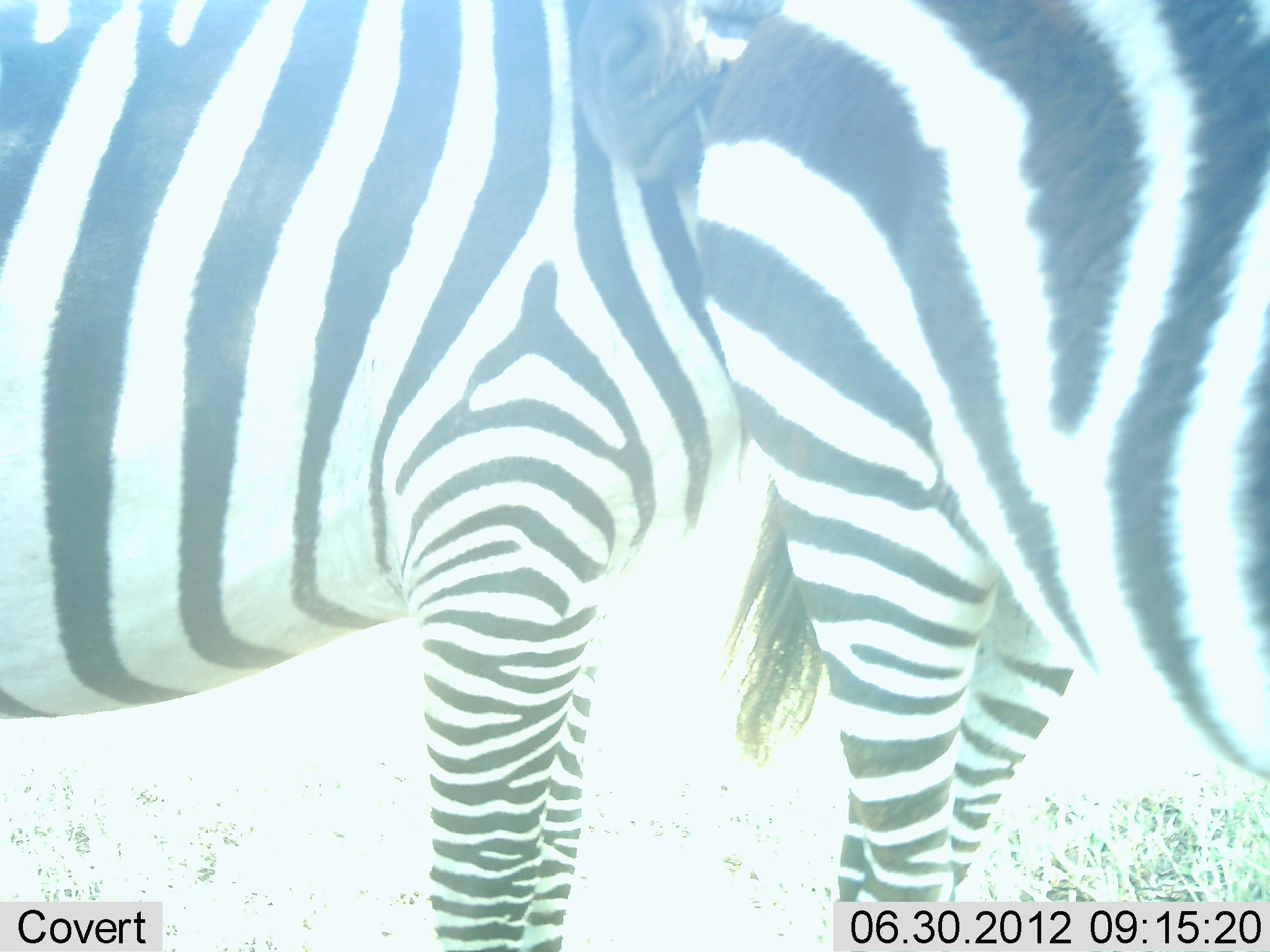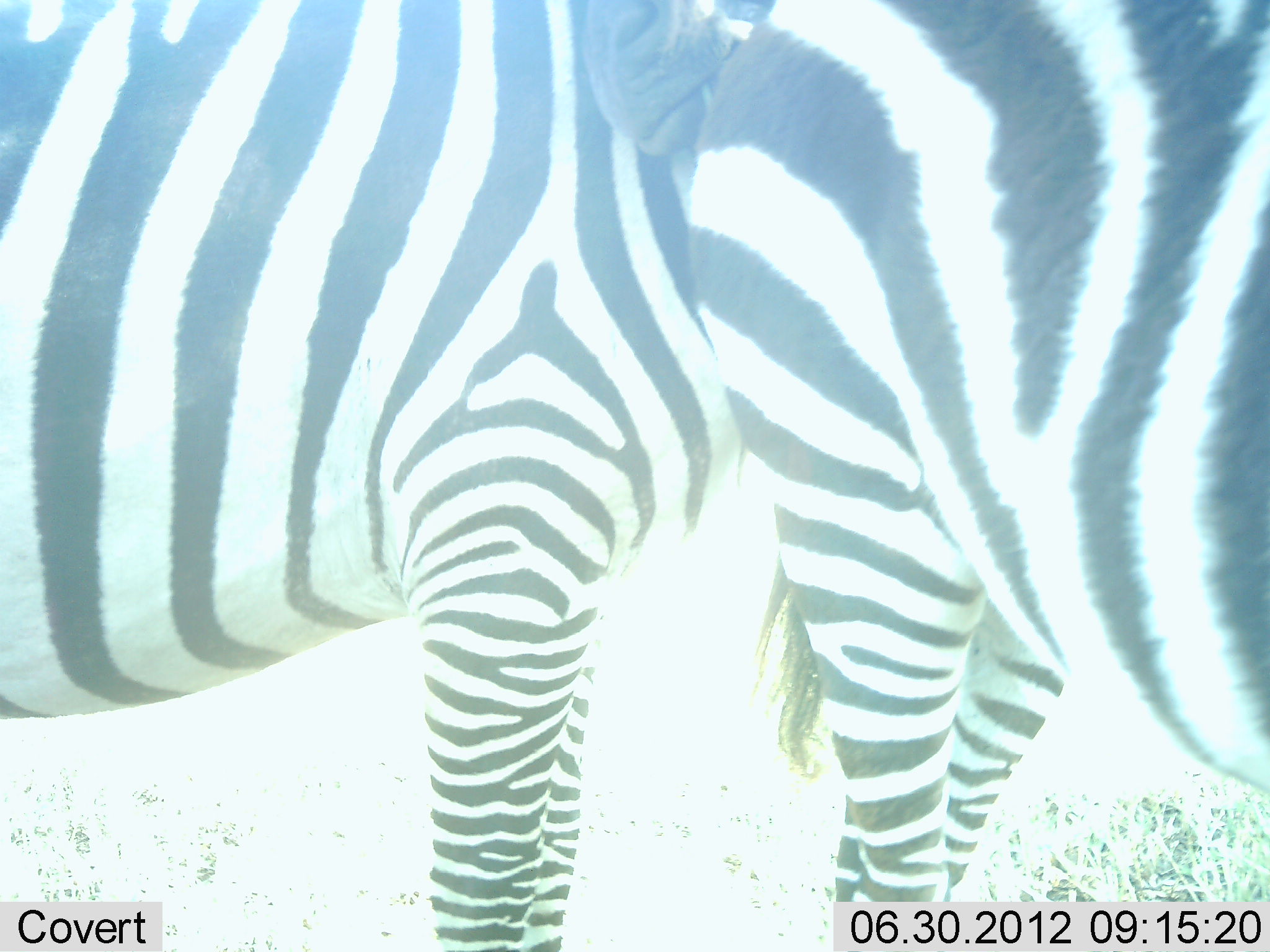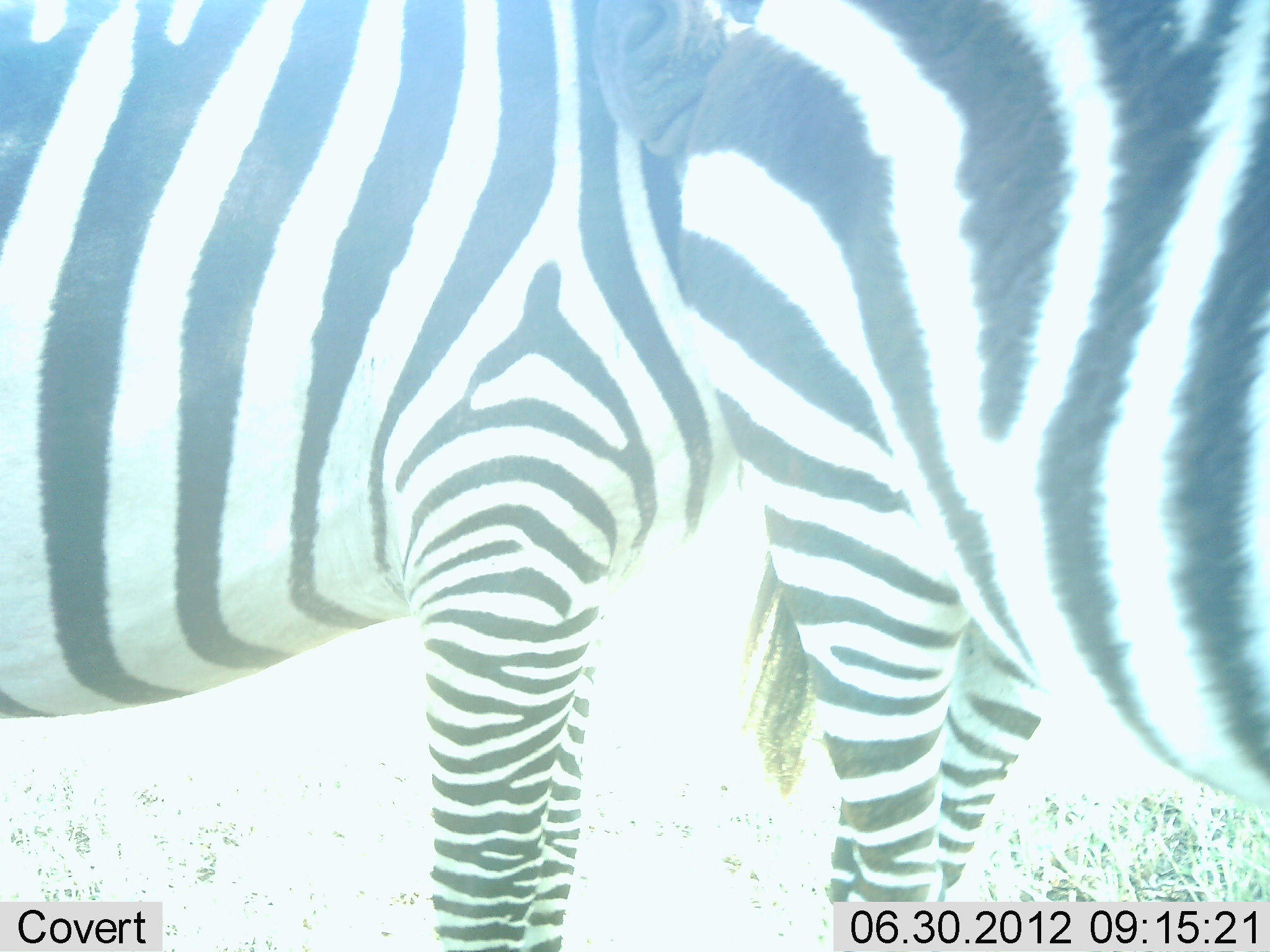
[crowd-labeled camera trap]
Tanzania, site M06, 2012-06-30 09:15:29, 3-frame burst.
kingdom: Animalia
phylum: Chordata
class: Mammalia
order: Perissodactyla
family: Equidae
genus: Equus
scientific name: Equus quagga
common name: plains zebra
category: zebra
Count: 2.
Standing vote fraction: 90%.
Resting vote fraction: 0%.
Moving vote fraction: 0%.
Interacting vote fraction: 20%.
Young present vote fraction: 0%.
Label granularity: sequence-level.